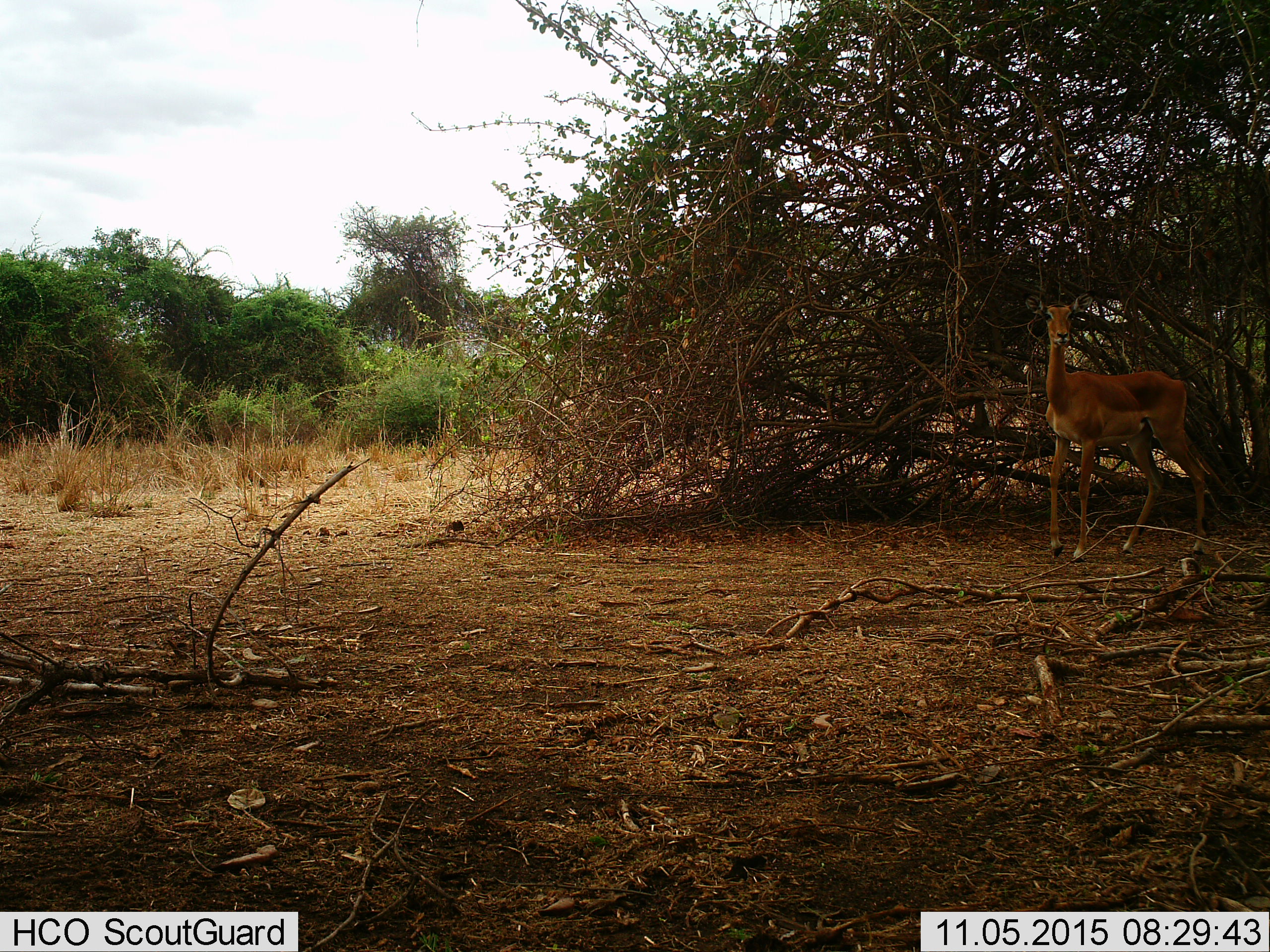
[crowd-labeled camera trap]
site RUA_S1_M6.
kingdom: Animalia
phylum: Chordata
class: Mammalia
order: Artiodactyla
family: Bovidae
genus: Aepyceros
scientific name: Aepyceros melampus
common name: impala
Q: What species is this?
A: Impala (Aepyceros melampus).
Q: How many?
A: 1.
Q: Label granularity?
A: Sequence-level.